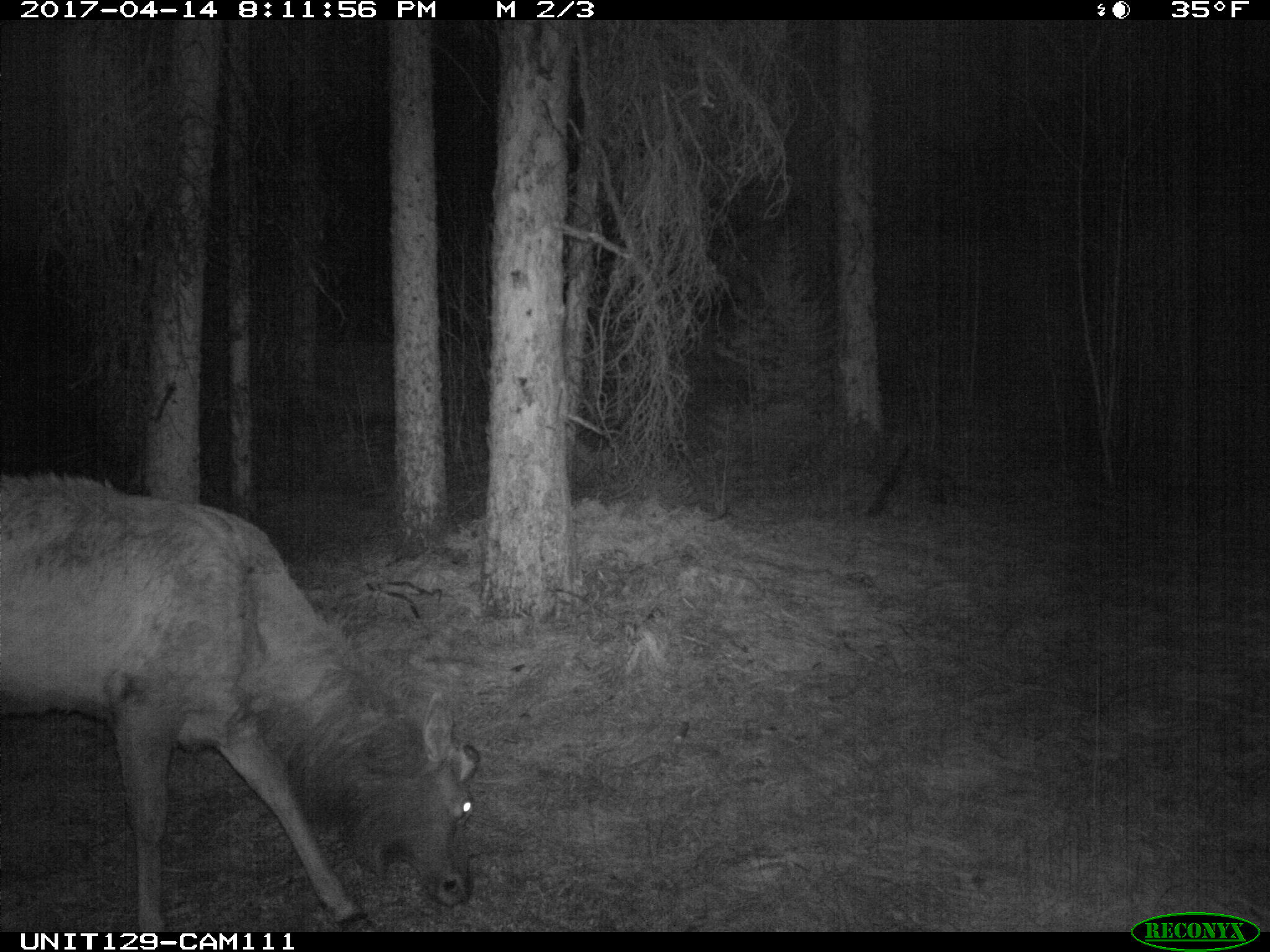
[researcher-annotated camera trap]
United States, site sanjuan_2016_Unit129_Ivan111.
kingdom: Animalia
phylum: Chordata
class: Mammalia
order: Artiodactyla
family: Cervidae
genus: Cervus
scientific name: Cervus elaphus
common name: red deer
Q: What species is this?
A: Cervus elaphus (red deer).